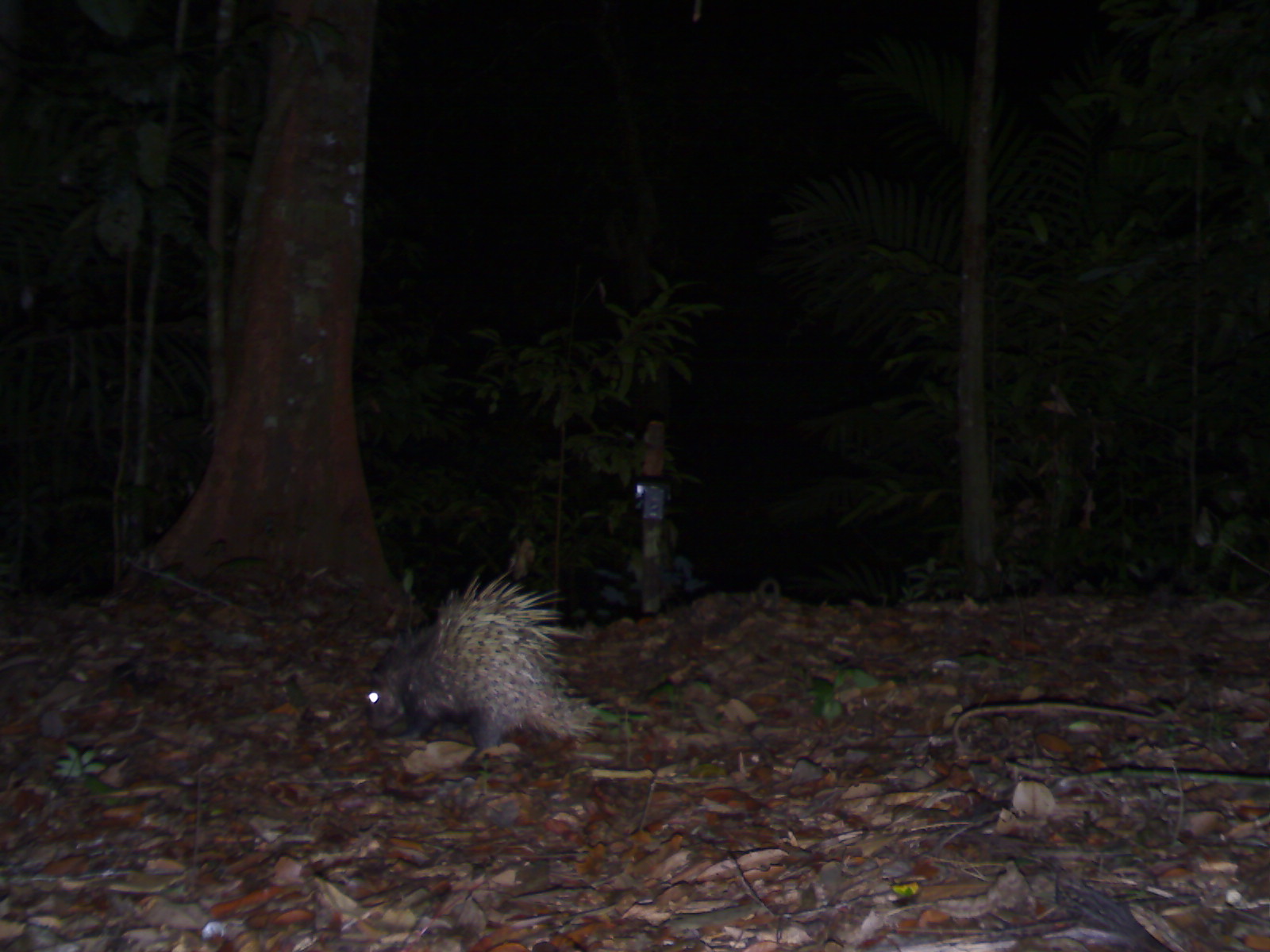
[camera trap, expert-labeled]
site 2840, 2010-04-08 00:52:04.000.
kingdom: Animalia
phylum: Chordata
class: Mammalia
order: Rodentia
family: Hystricidae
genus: Hystrix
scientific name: Hystrix brachyura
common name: east asian porcupine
Hystrix brachyura (east asian porcupine), count 1.